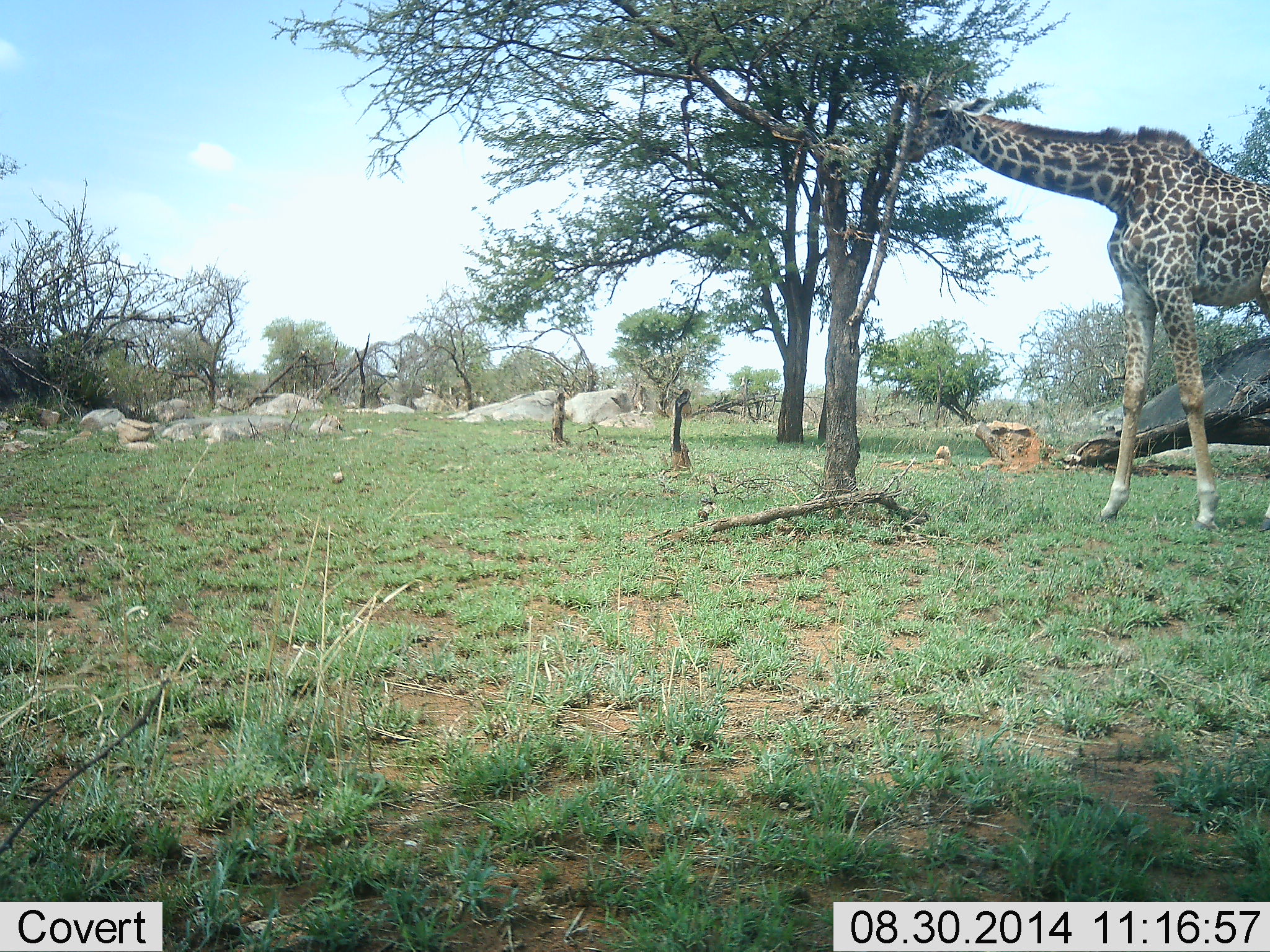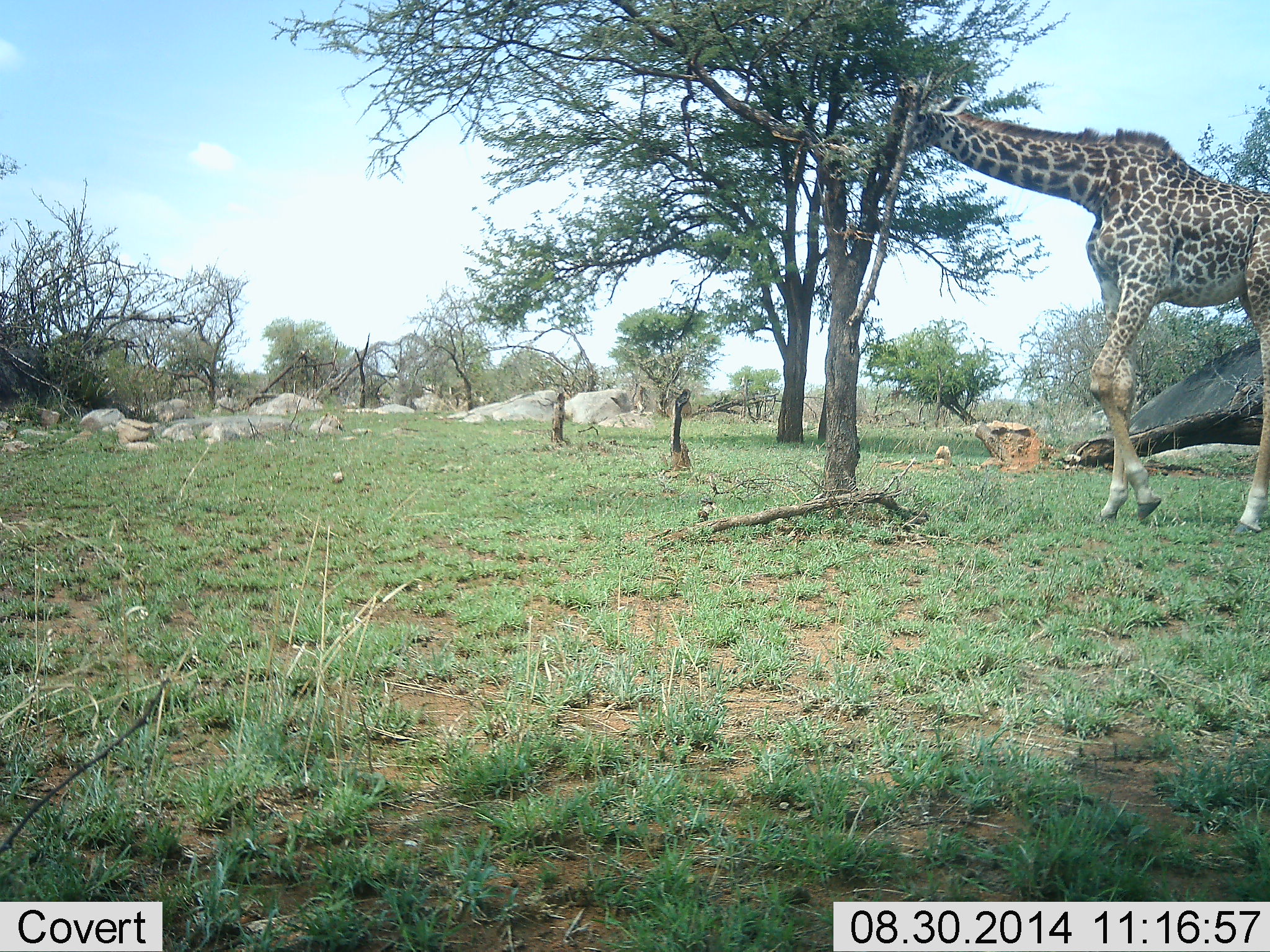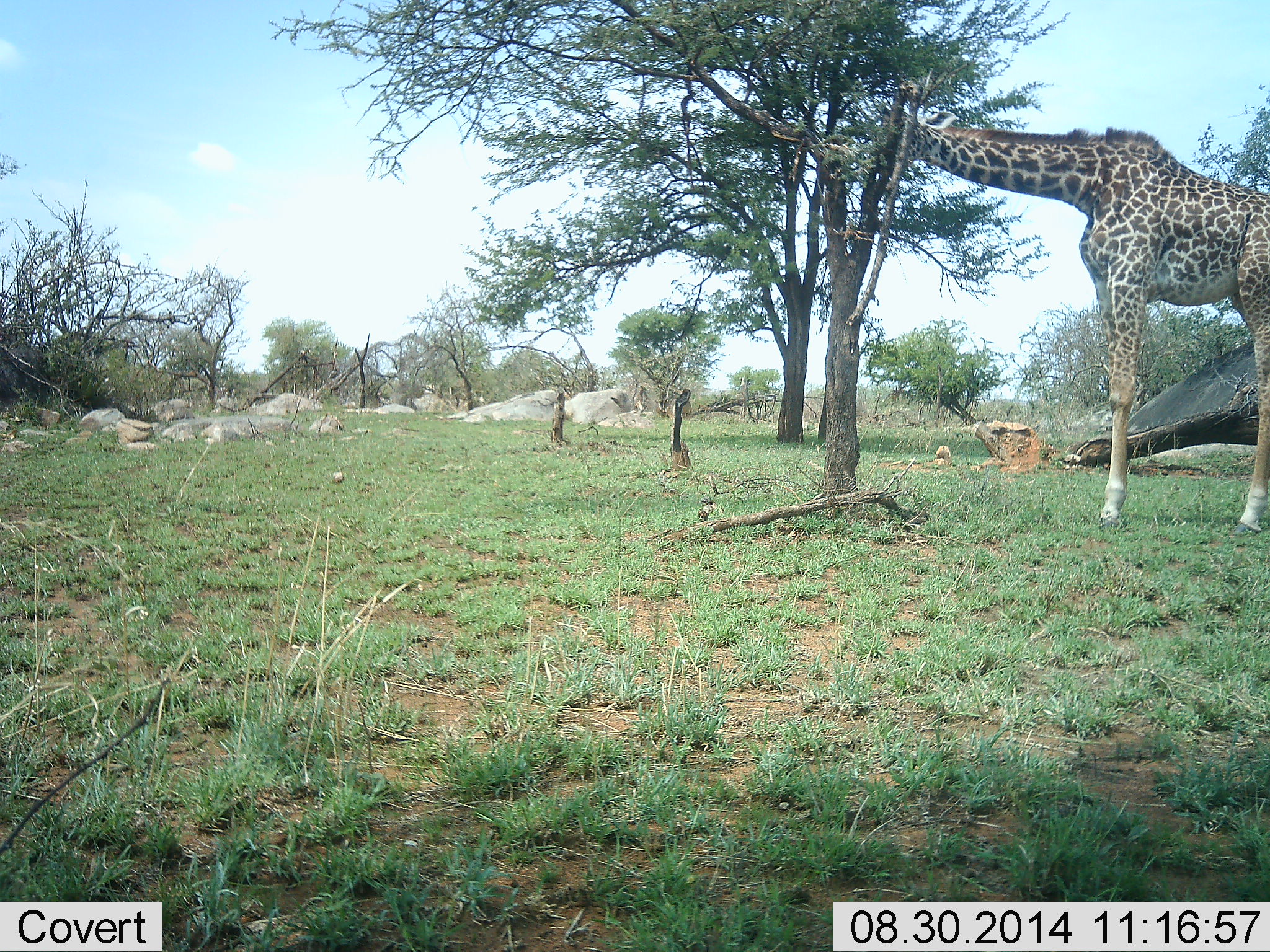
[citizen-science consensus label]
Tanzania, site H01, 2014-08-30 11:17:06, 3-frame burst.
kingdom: Animalia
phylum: Chordata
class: Mammalia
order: Artiodactyla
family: Giraffidae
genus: Giraffa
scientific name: Giraffa camelopardalis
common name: giraffe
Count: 1.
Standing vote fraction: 30%.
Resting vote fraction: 0%.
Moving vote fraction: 20%.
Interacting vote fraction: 0%.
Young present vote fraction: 0%.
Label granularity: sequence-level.